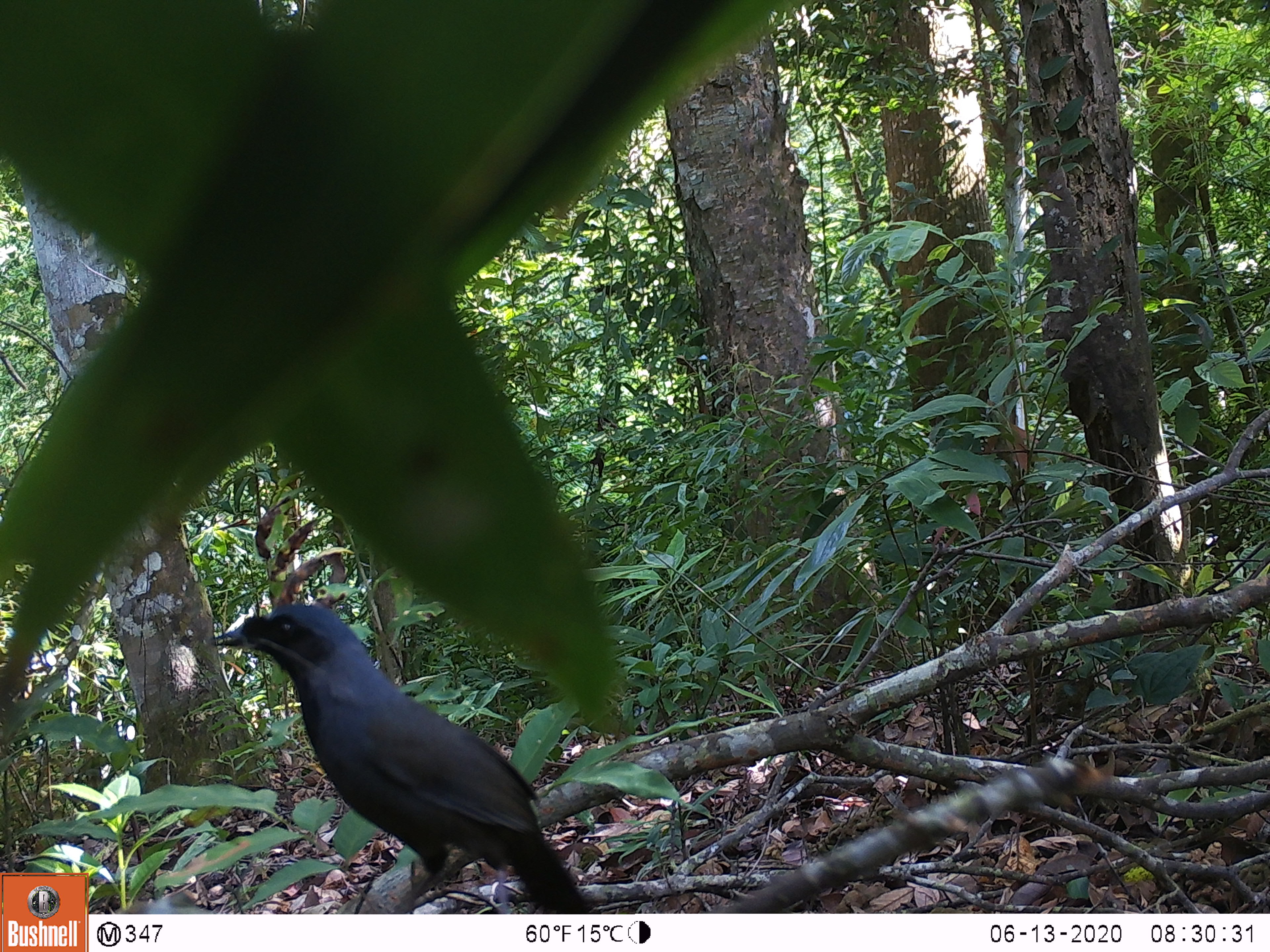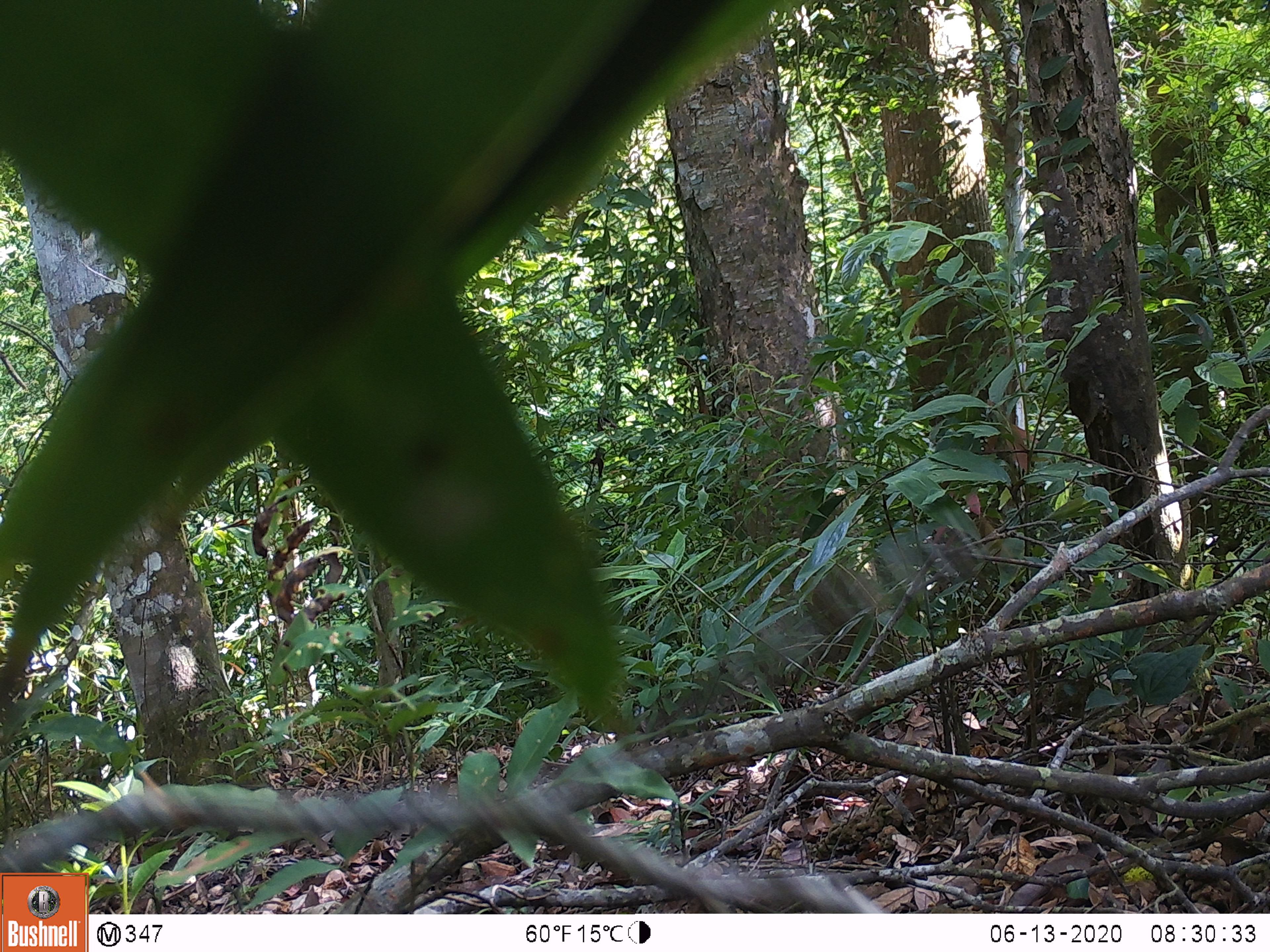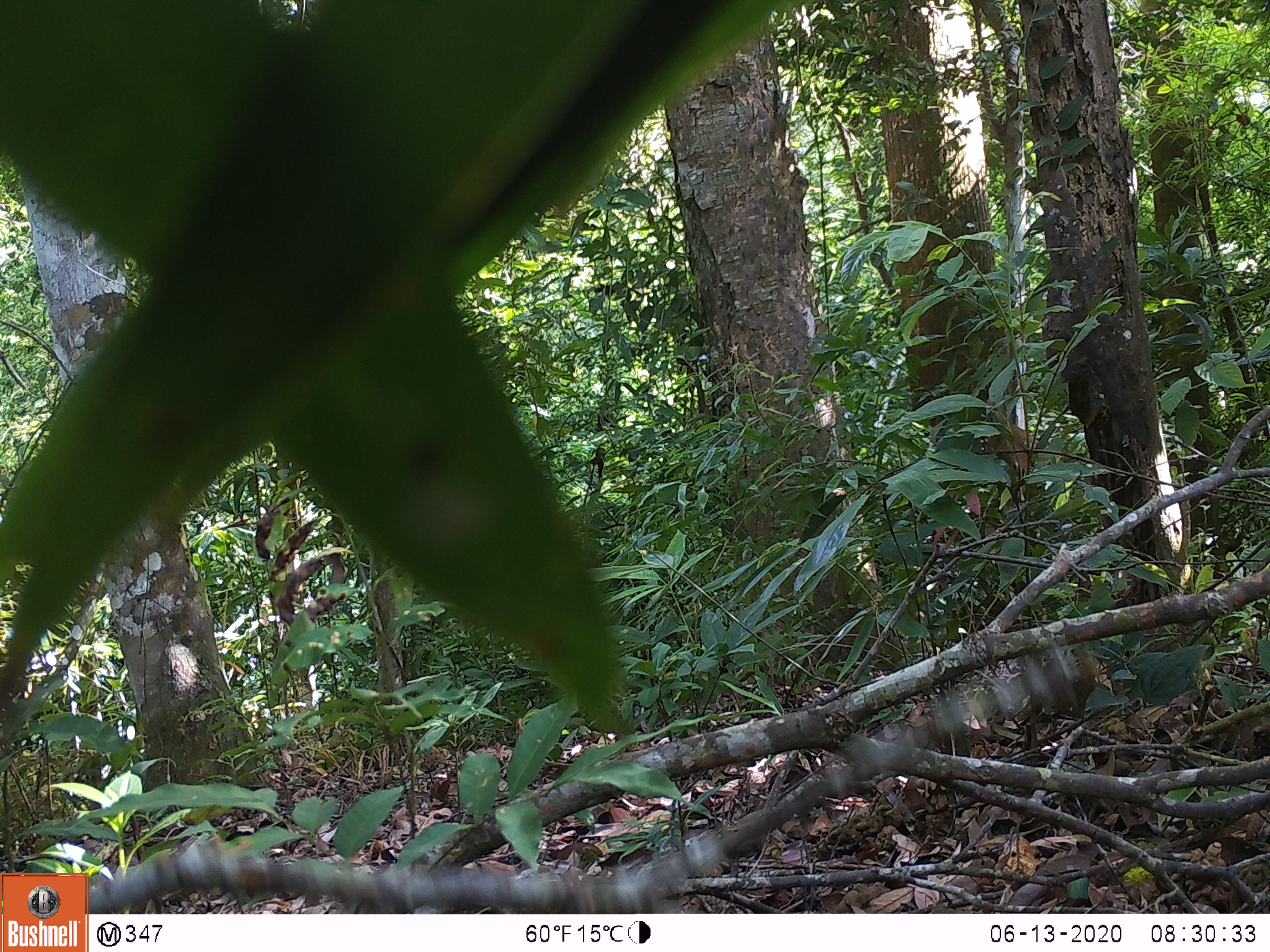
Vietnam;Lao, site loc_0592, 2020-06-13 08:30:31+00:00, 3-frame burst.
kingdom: Animalia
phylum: Chordata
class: Aves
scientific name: Aves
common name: bird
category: unidentified bird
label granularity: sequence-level